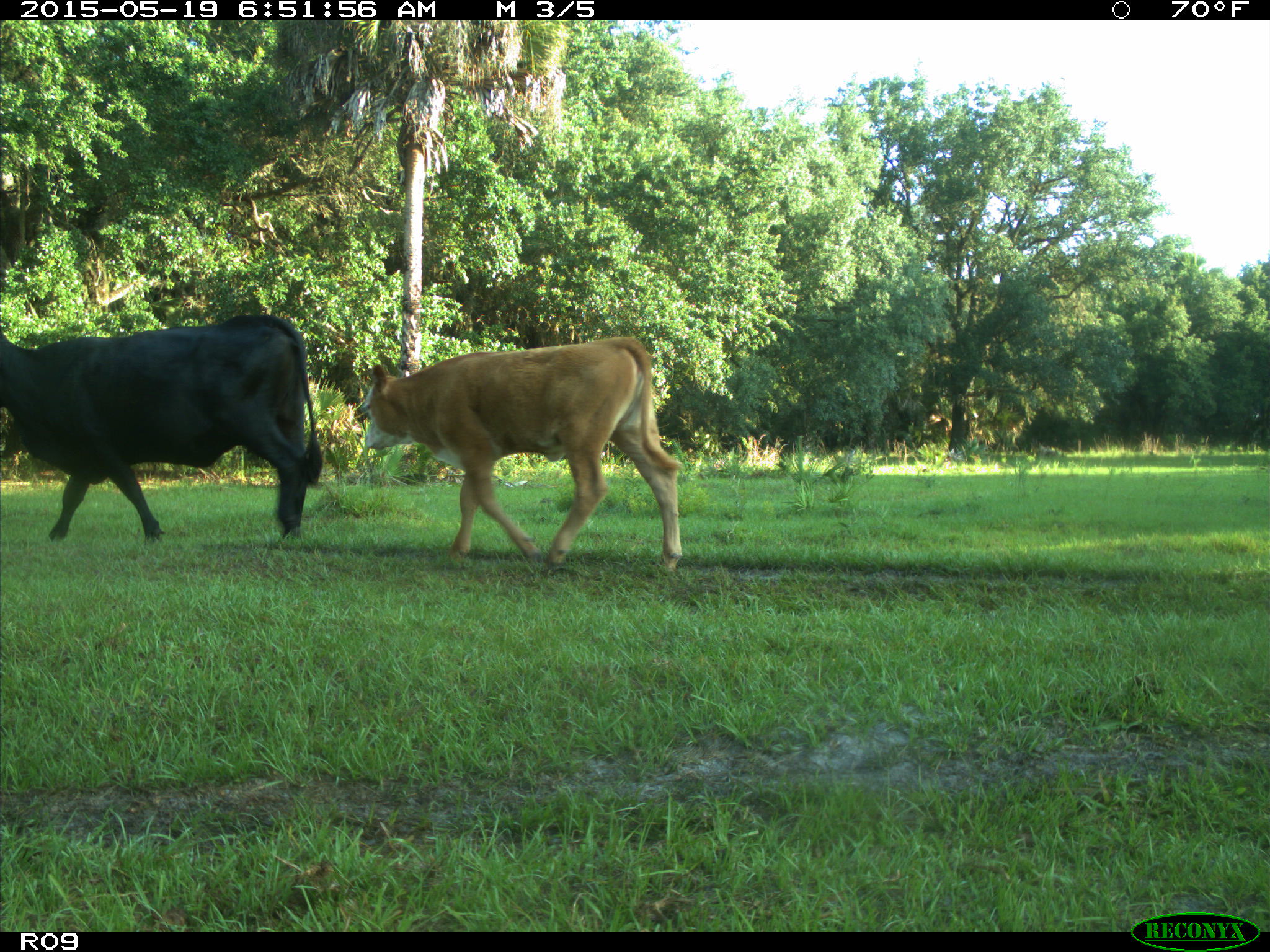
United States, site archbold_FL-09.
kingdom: Animalia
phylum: Chordata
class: Mammalia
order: Artiodactyla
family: Bovidae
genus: Bos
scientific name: Bos taurus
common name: domestic cow